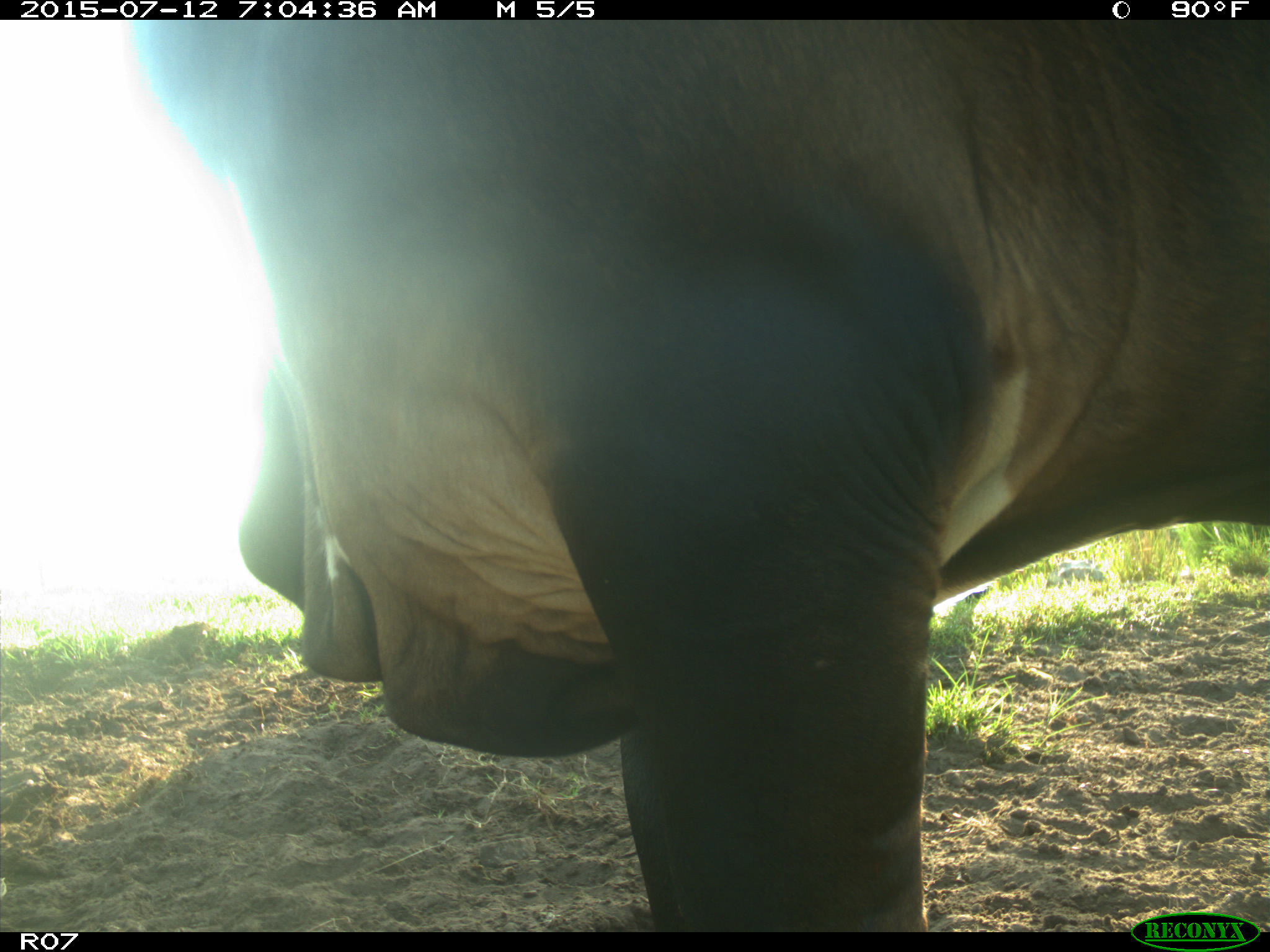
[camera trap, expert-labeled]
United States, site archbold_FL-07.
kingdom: Animalia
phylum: Chordata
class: Mammalia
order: Artiodactyla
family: Bovidae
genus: Bos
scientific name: Bos taurus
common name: domestic cow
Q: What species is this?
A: Bos taurus (domestic cow).